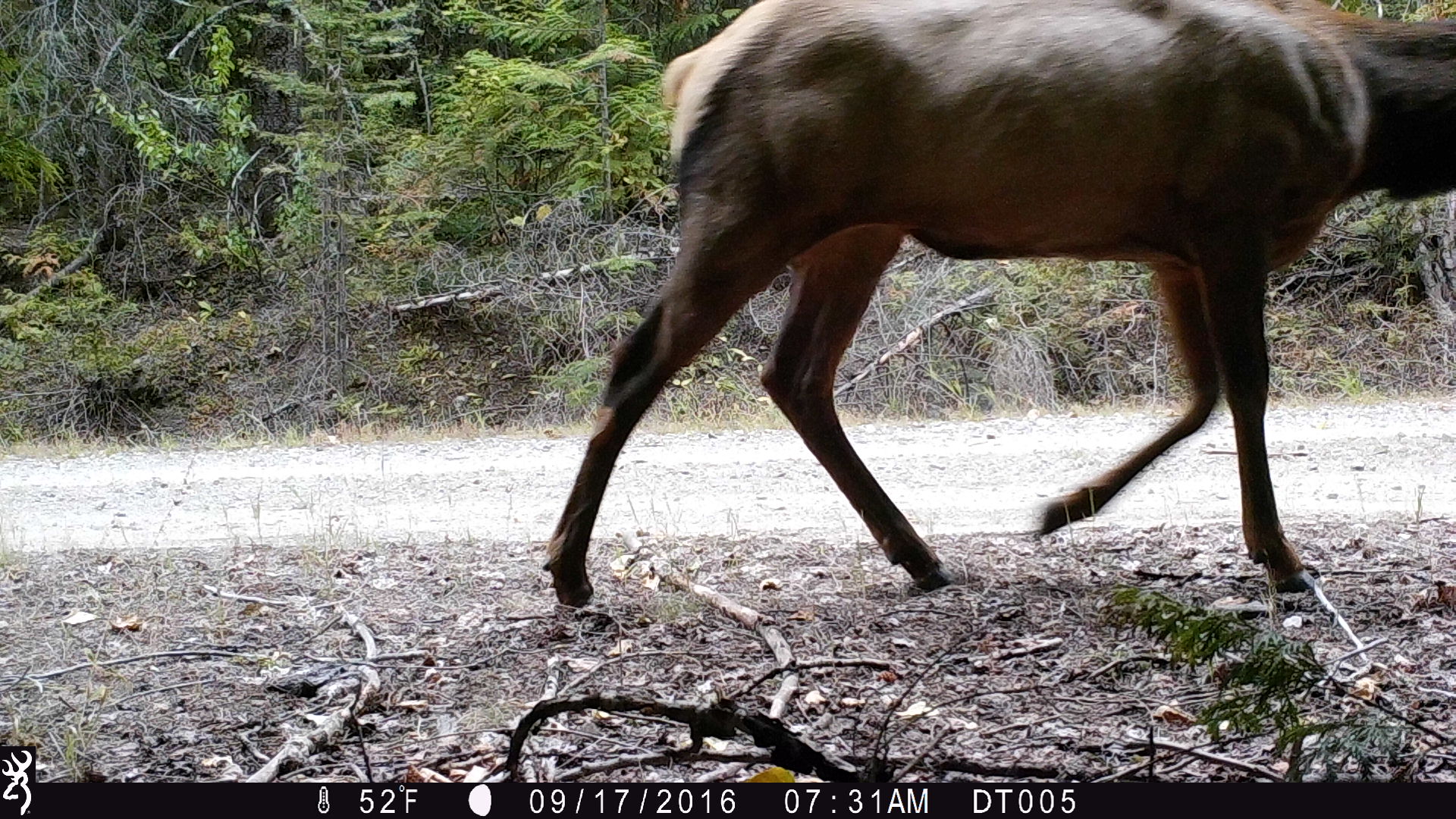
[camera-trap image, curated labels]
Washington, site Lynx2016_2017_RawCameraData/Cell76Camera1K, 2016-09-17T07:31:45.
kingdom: Animalia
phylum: Chordata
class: Mammalia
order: Artiodactyla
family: Cervidae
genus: Cervus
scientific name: Cervus canadensis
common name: elk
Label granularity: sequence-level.